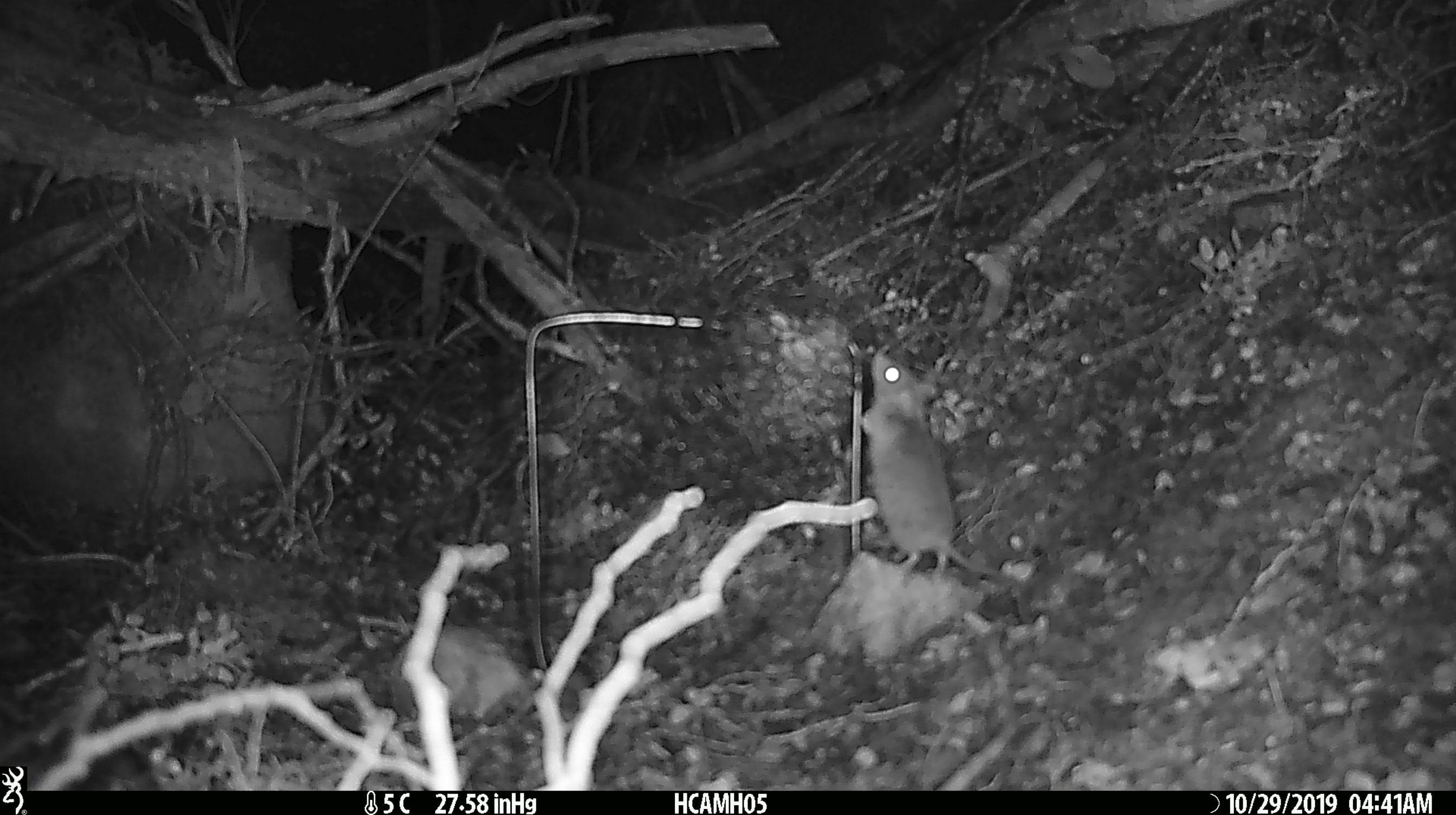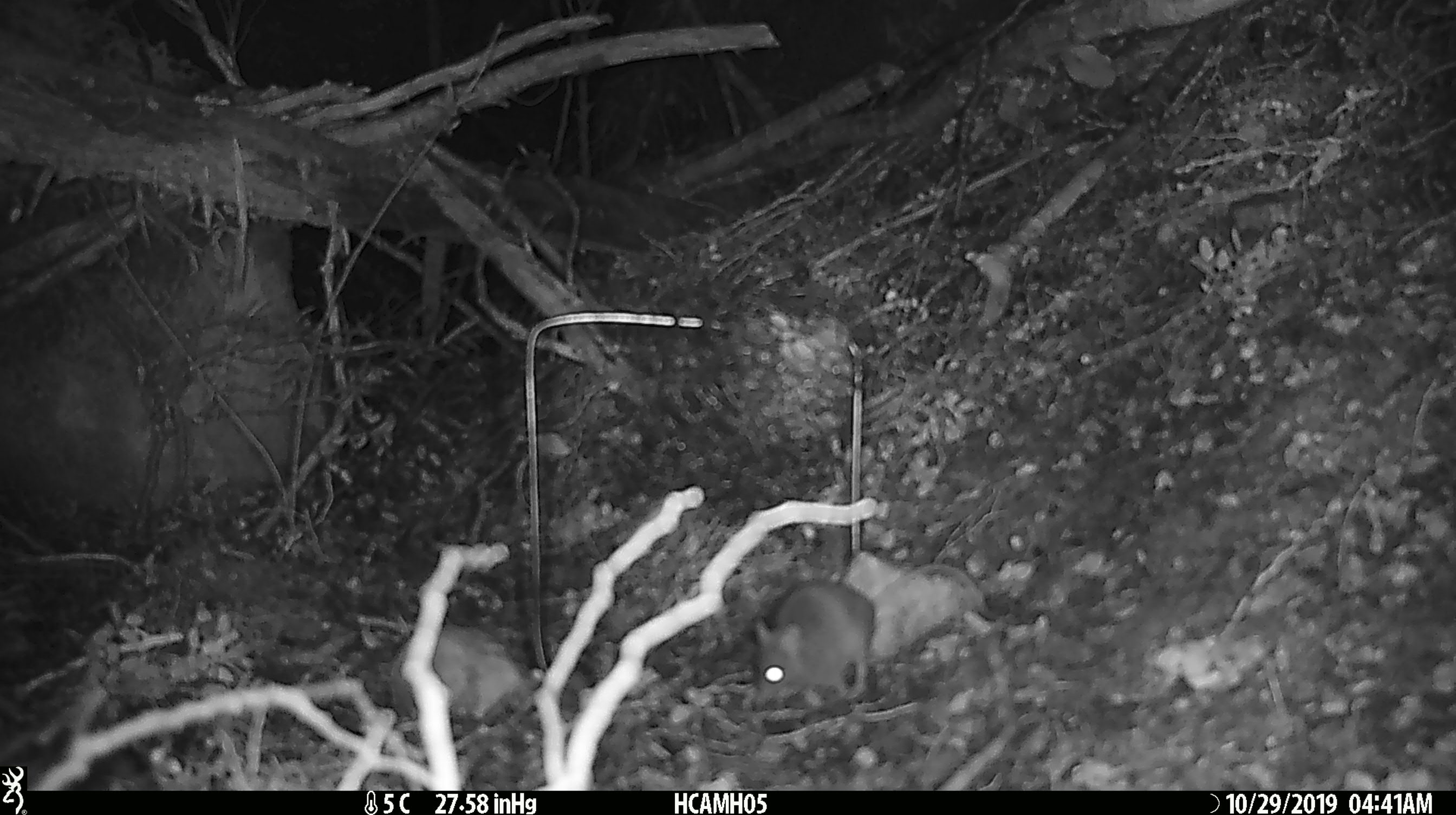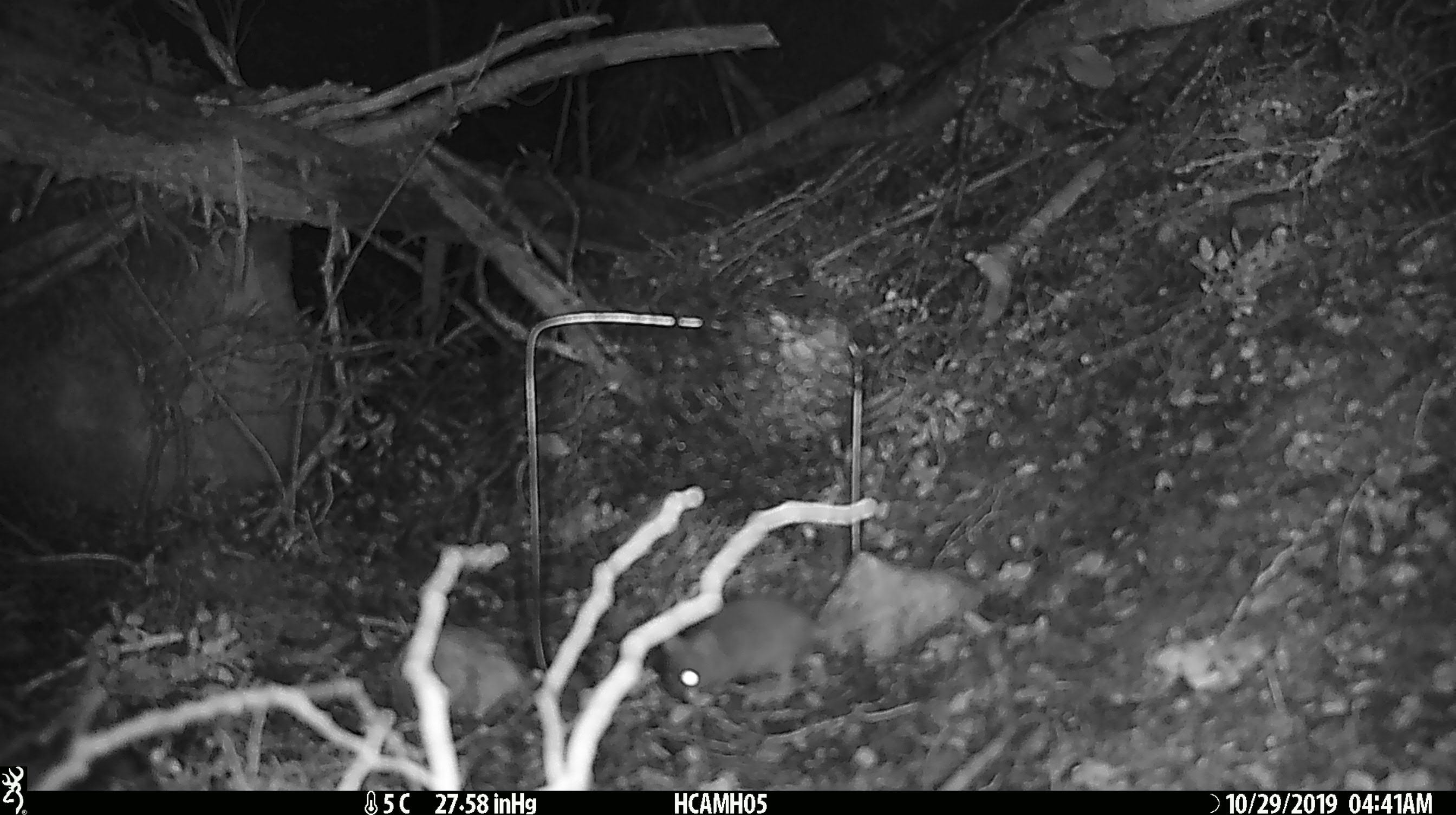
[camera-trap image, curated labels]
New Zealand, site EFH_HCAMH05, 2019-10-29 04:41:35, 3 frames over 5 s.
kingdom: Animalia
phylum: Chordata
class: Mammalia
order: Rodentia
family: Muridae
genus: Mus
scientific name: Mus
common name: mouse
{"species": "mouse (Mus)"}